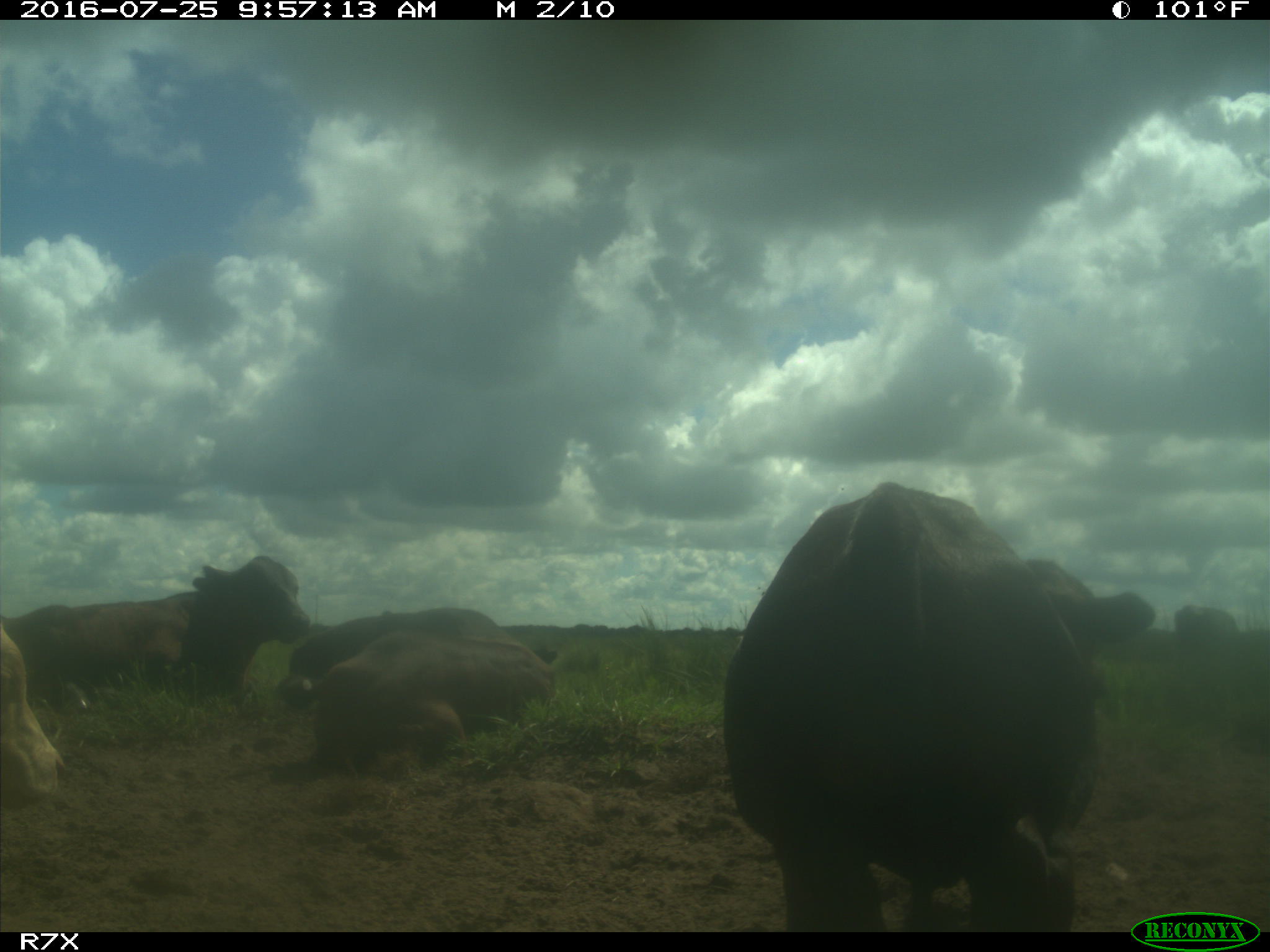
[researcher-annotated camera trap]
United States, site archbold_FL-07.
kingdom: Animalia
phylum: Chordata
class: Mammalia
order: Artiodactyla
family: Bovidae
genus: Bos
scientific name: Bos taurus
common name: domestic cow